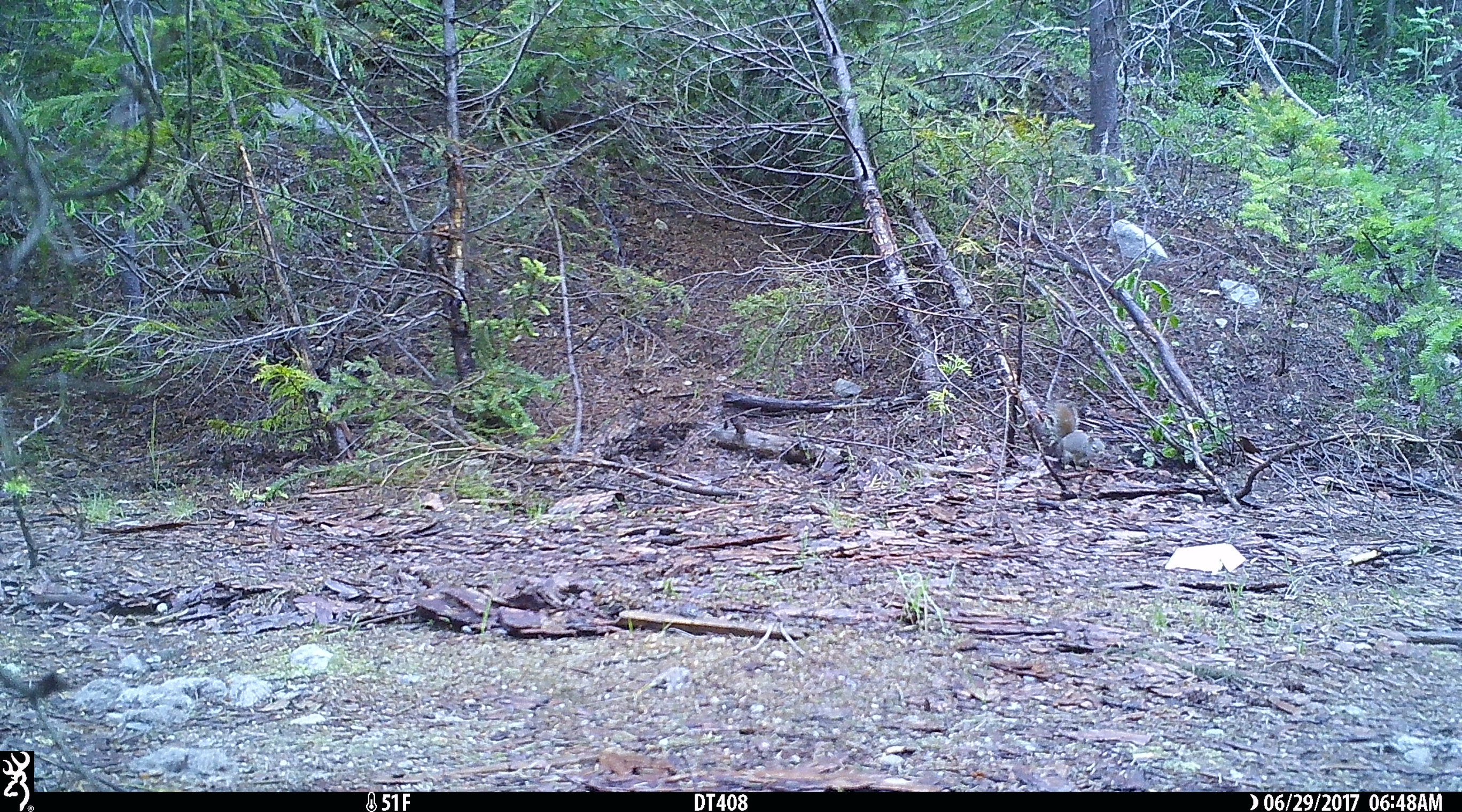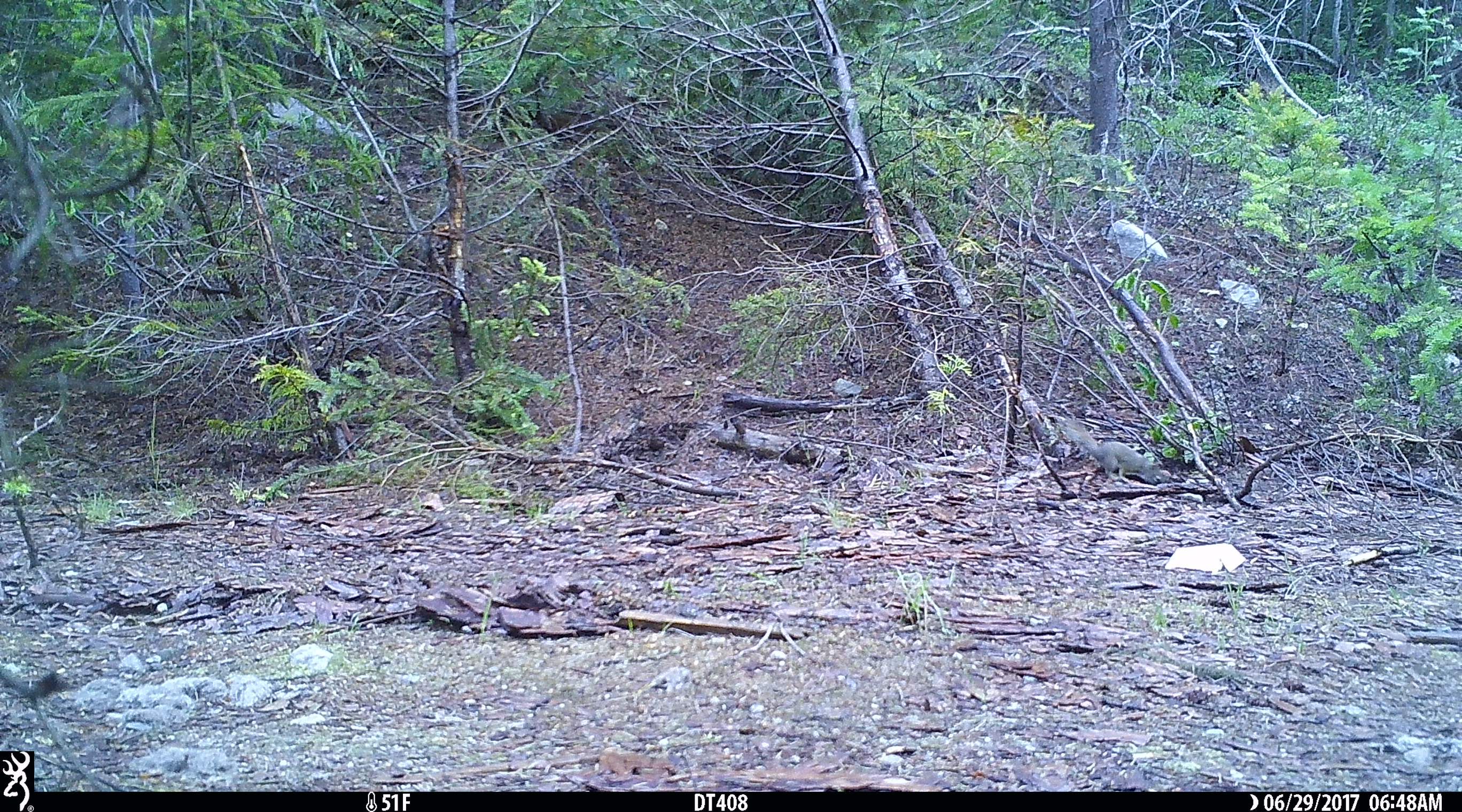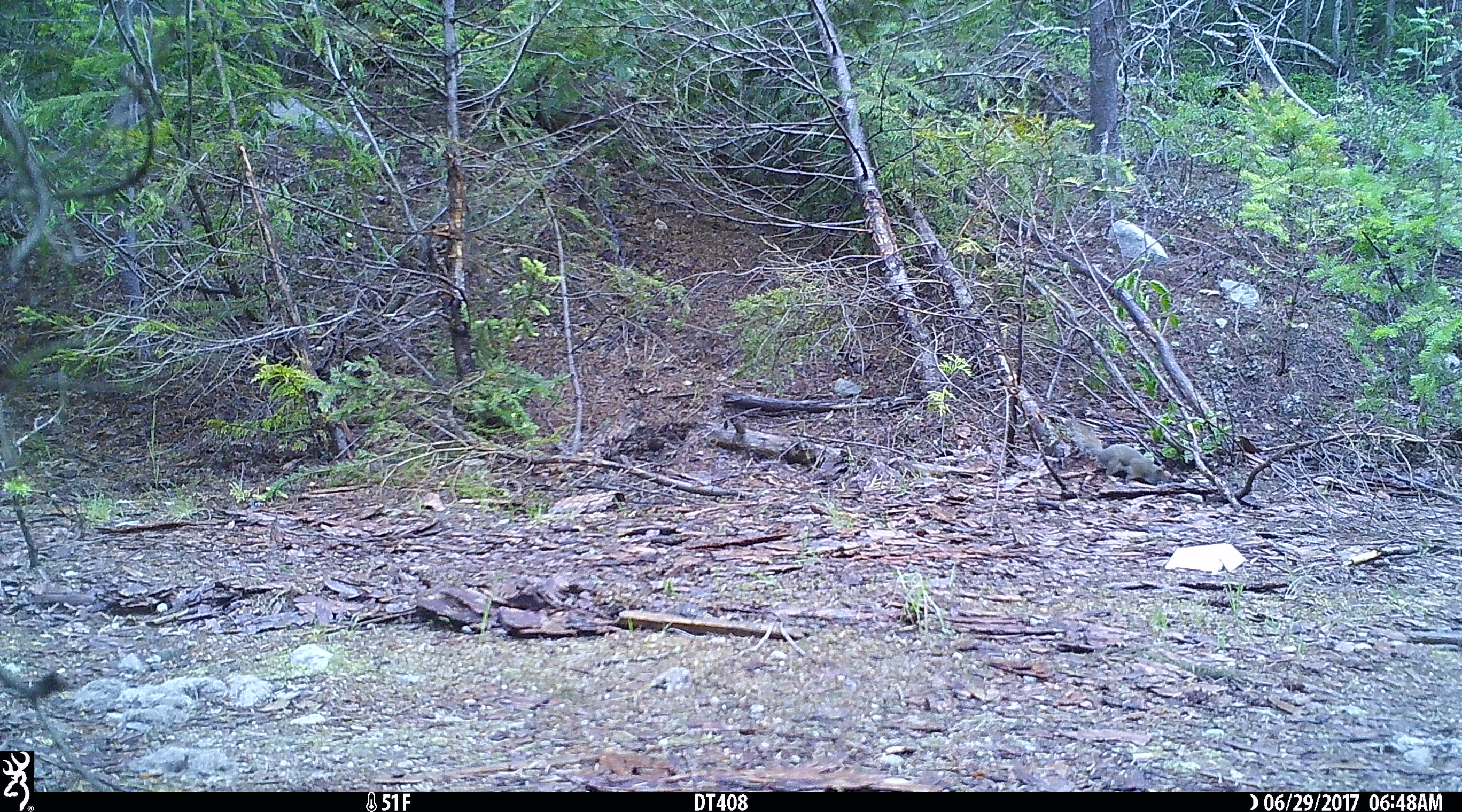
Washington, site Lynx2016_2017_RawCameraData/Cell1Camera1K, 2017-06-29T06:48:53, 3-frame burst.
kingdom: Animalia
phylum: Chordata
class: Mammalia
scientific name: Mammalia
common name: small mammal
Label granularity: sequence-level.